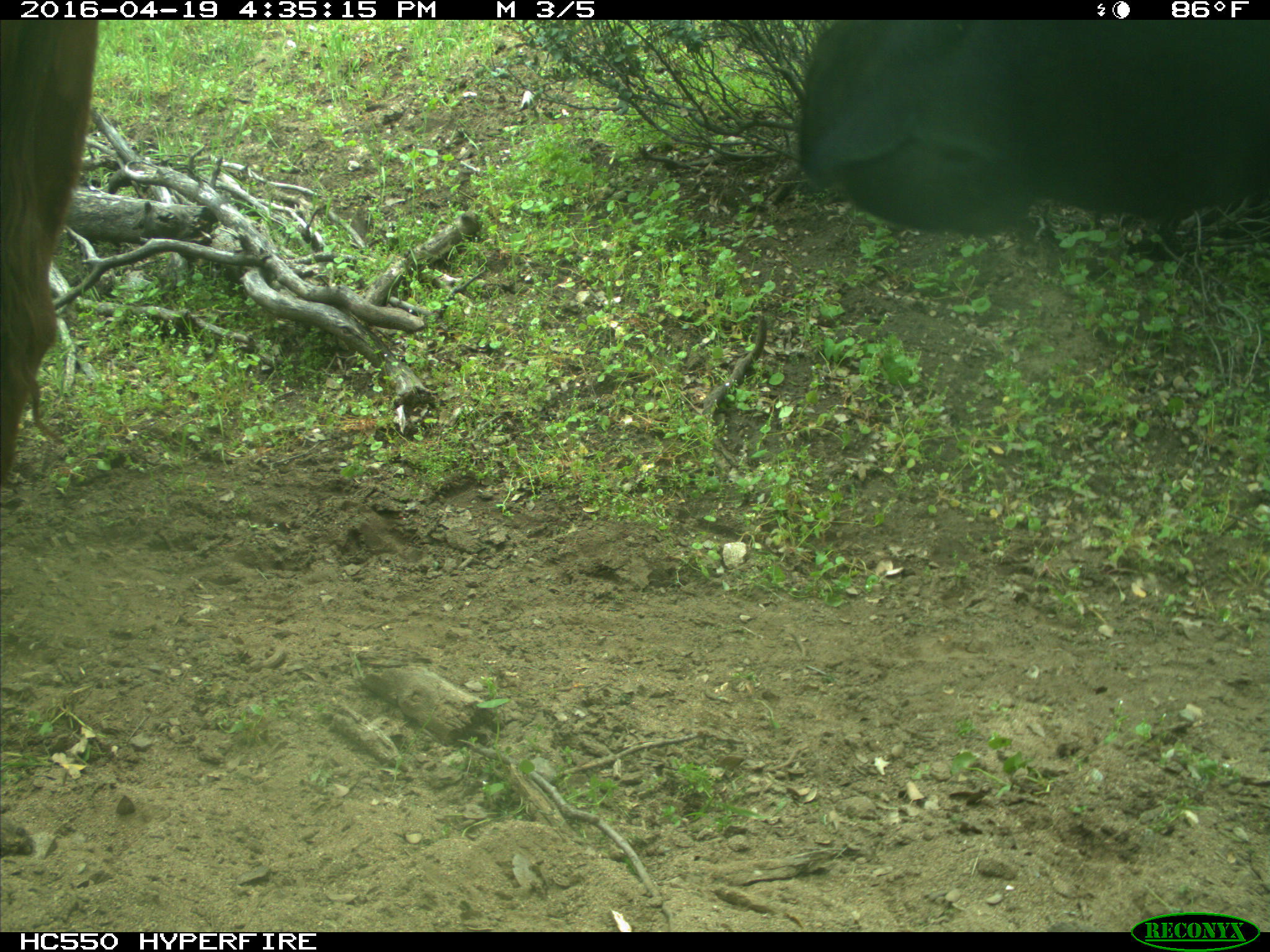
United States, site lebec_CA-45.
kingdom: Animalia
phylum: Chordata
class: Mammalia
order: Artiodactyla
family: Bovidae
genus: Bos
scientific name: Bos taurus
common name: domestic cow